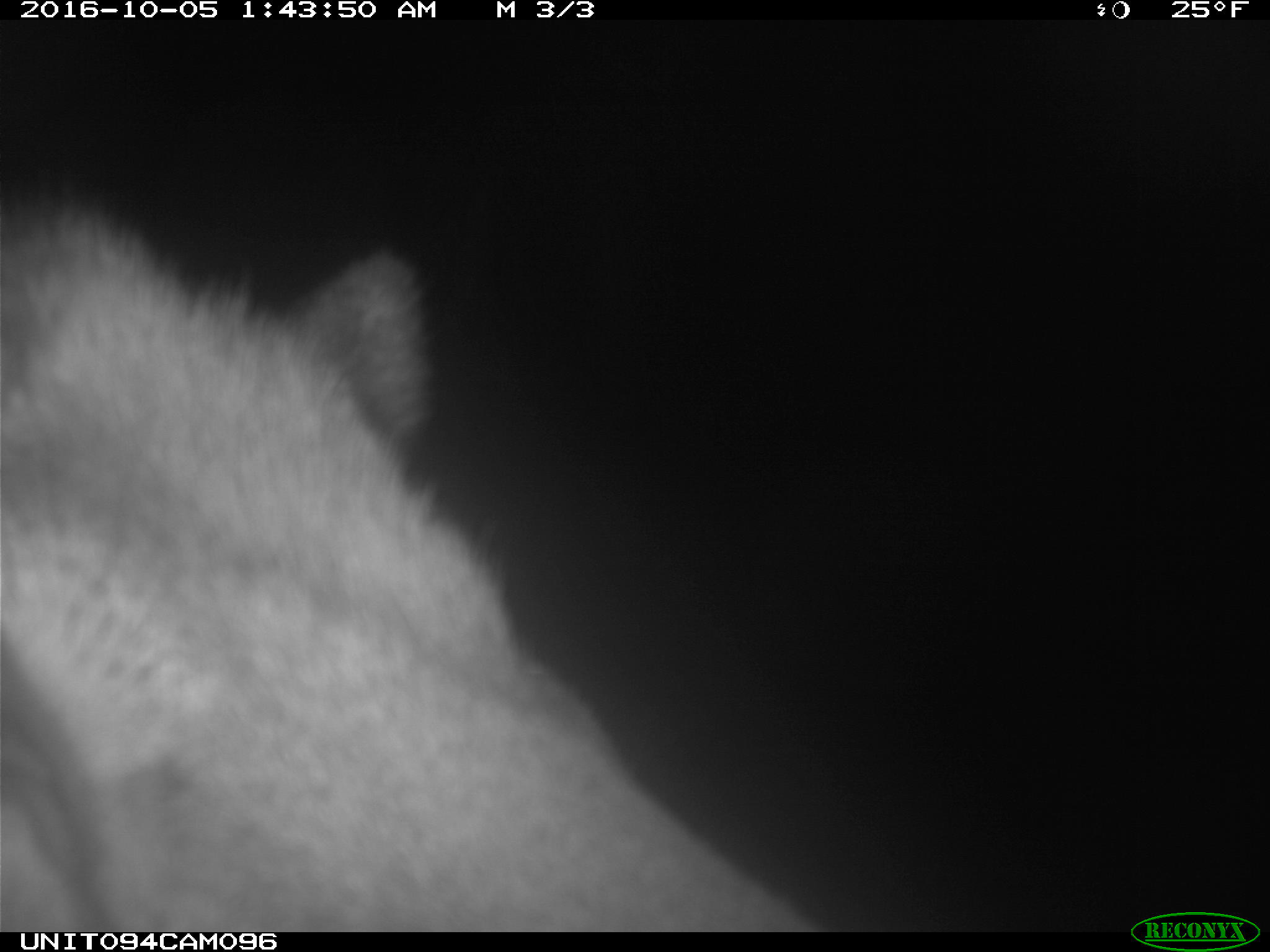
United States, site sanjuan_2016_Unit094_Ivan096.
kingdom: Animalia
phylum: Chordata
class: Mammalia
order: Artiodactyla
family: Cervidae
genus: Cervus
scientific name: Cervus elaphus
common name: red deer